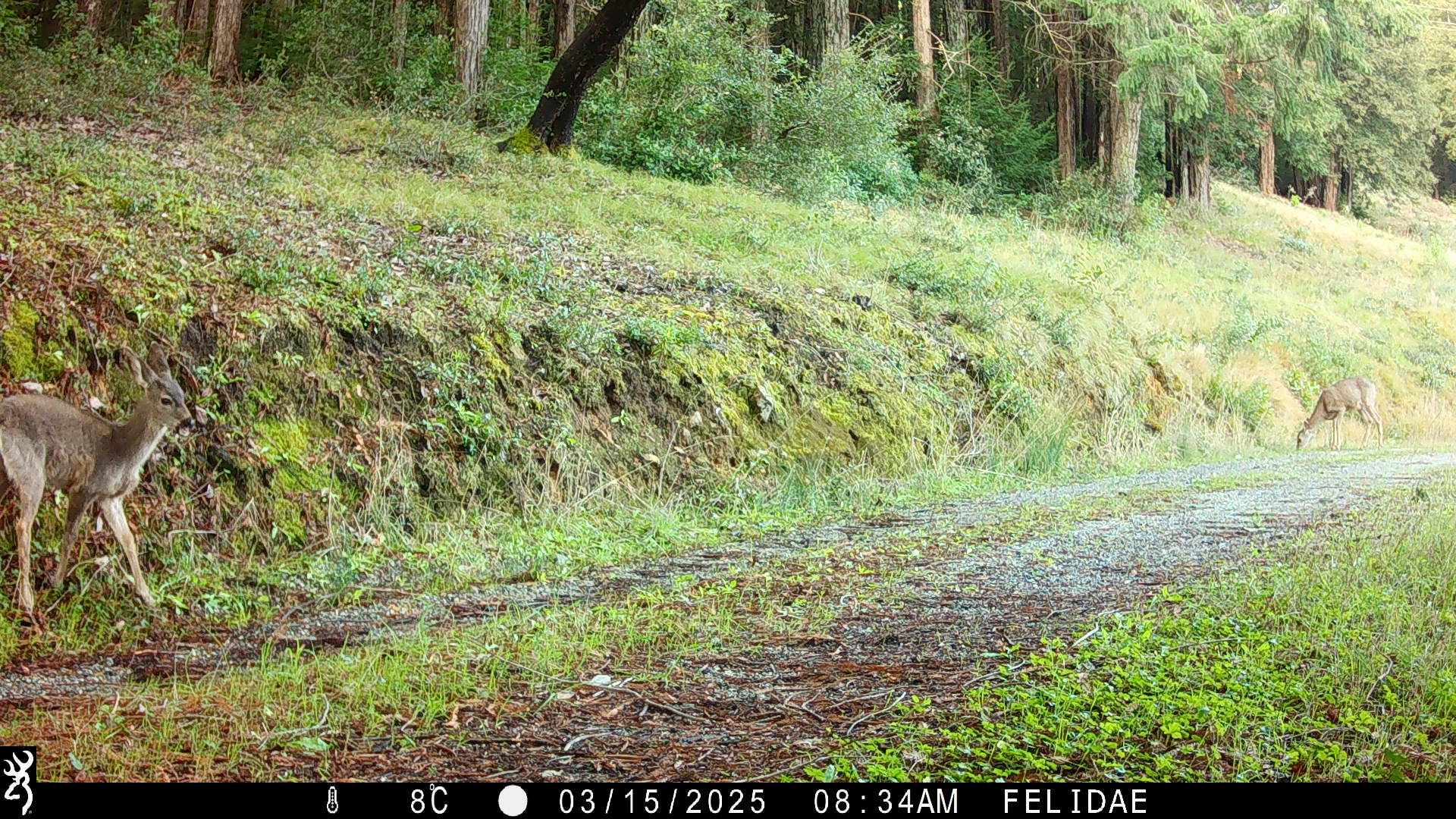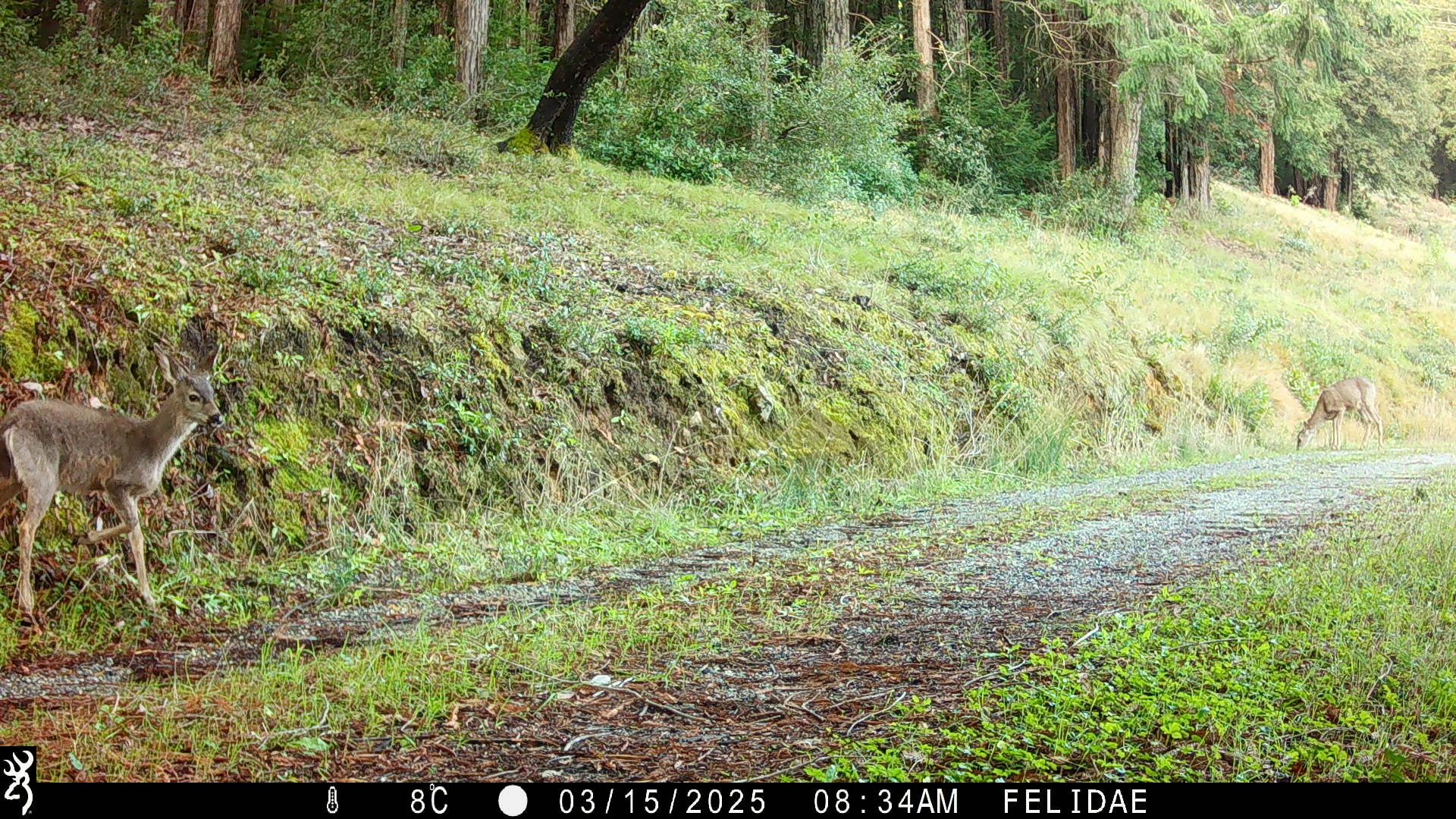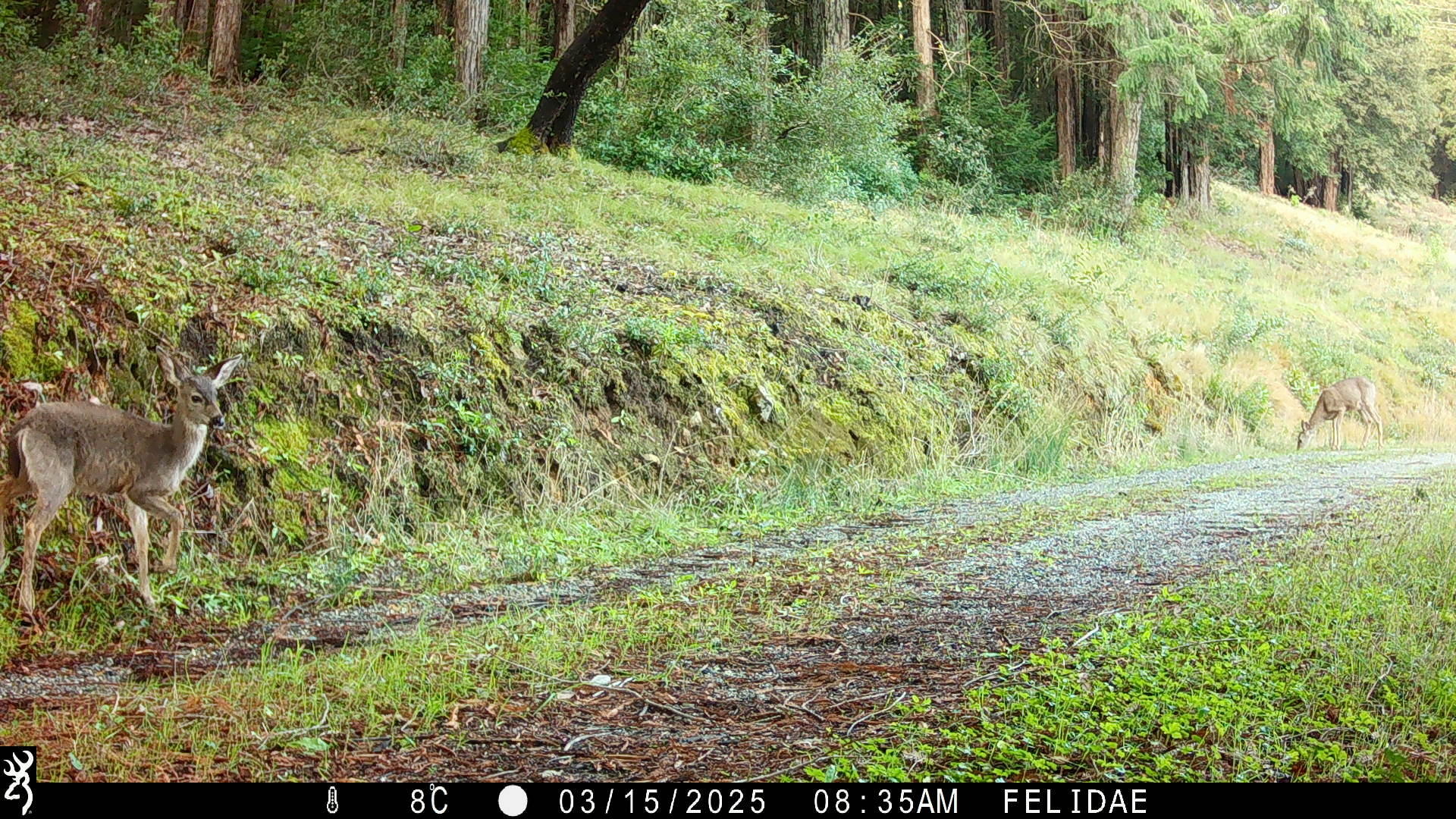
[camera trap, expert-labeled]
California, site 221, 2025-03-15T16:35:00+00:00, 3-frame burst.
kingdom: Animalia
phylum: Chordata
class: Mammalia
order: Artiodactyla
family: Cervidae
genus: Odocoileus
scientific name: Odocoileus hemionus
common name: mule deer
Mule deer (Odocoileus hemionus).